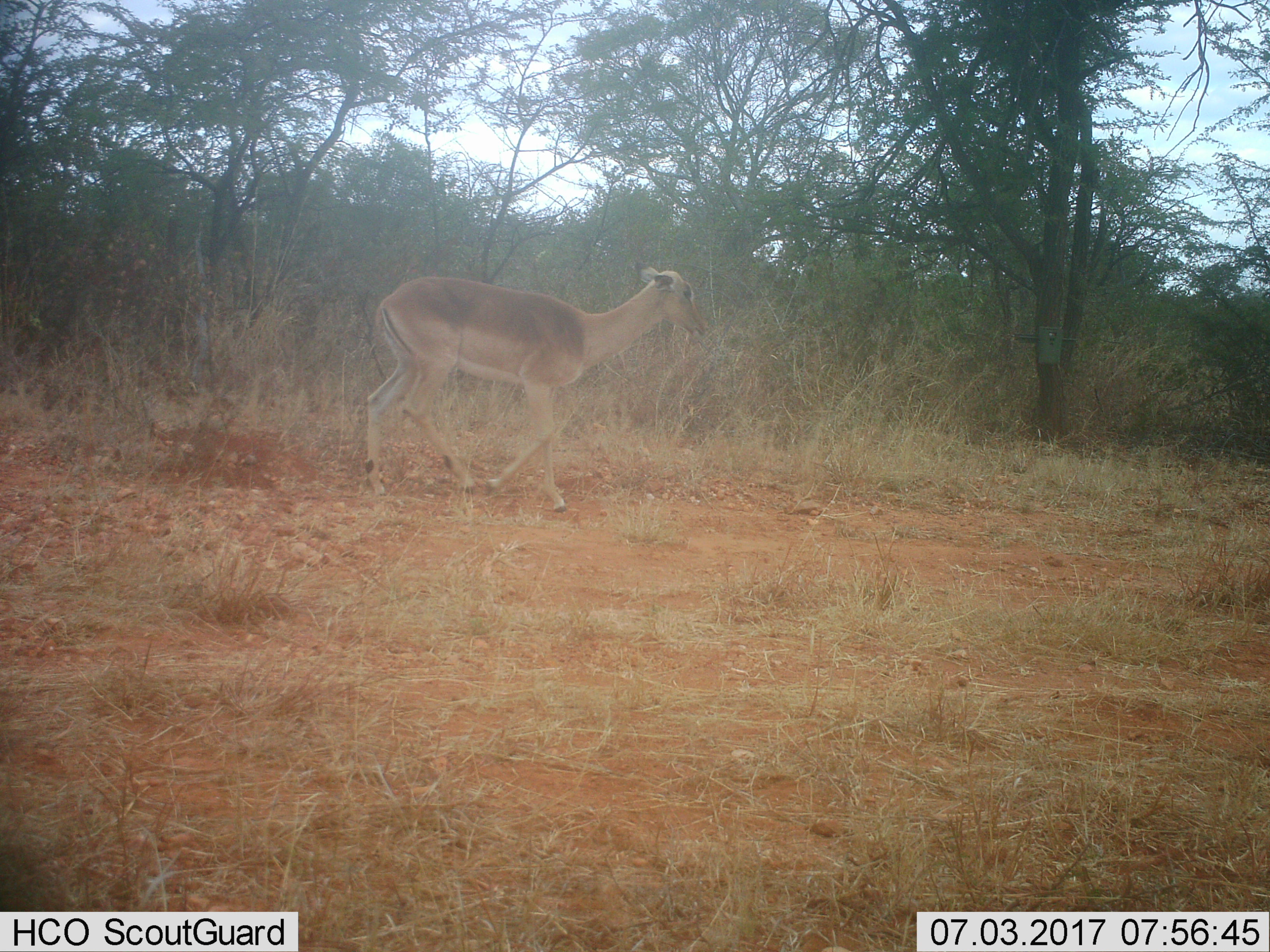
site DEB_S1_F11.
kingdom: Animalia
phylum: Chordata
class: Mammalia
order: Artiodactyla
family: Bovidae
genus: Aepyceros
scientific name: Aepyceros melampus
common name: impala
Impala (Aepyceros melampus), count 1. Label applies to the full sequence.